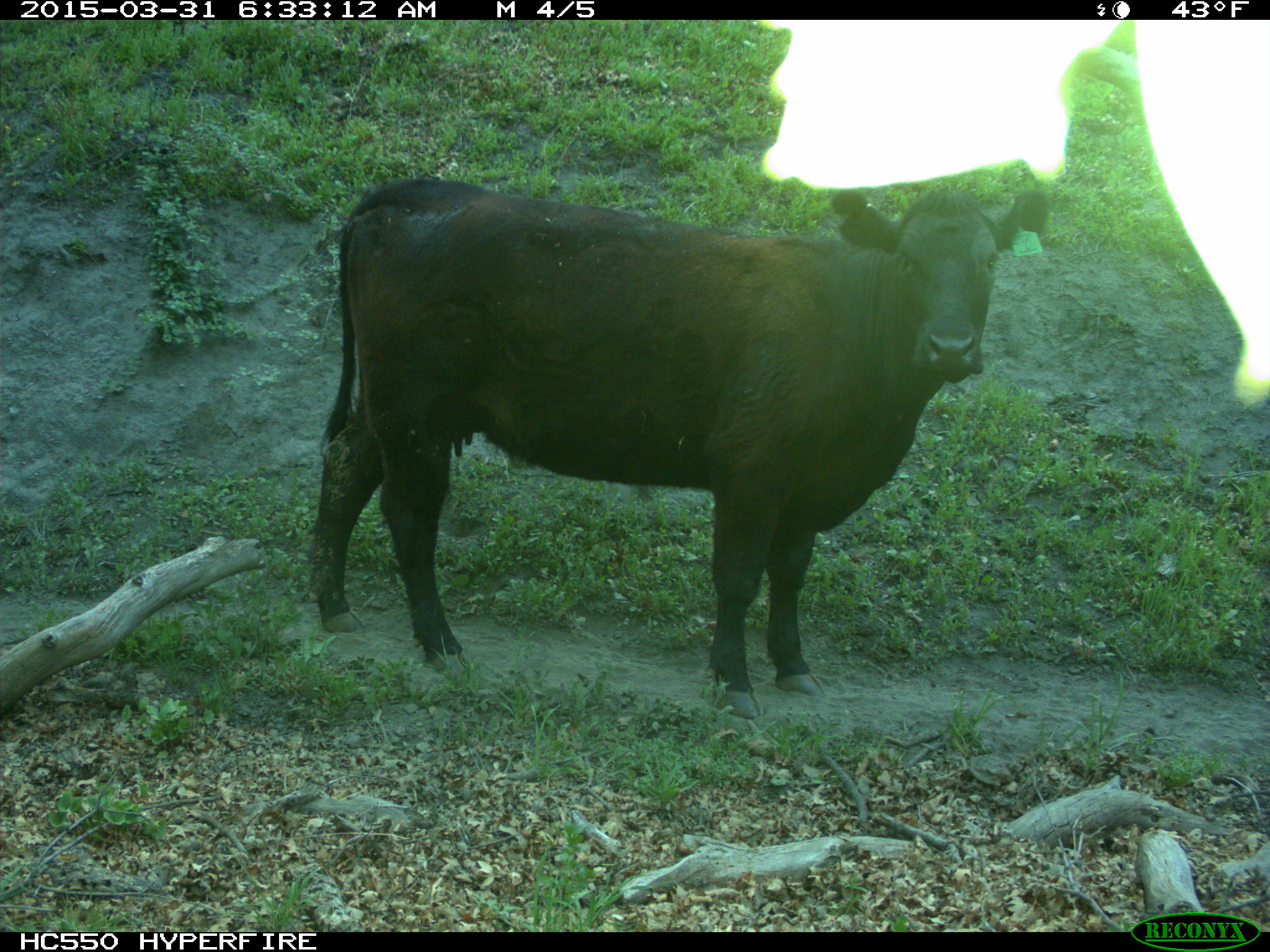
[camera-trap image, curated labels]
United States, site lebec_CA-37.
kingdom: Animalia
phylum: Chordata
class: Mammalia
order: Artiodactyla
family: Bovidae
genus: Bos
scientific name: Bos taurus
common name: domestic cow